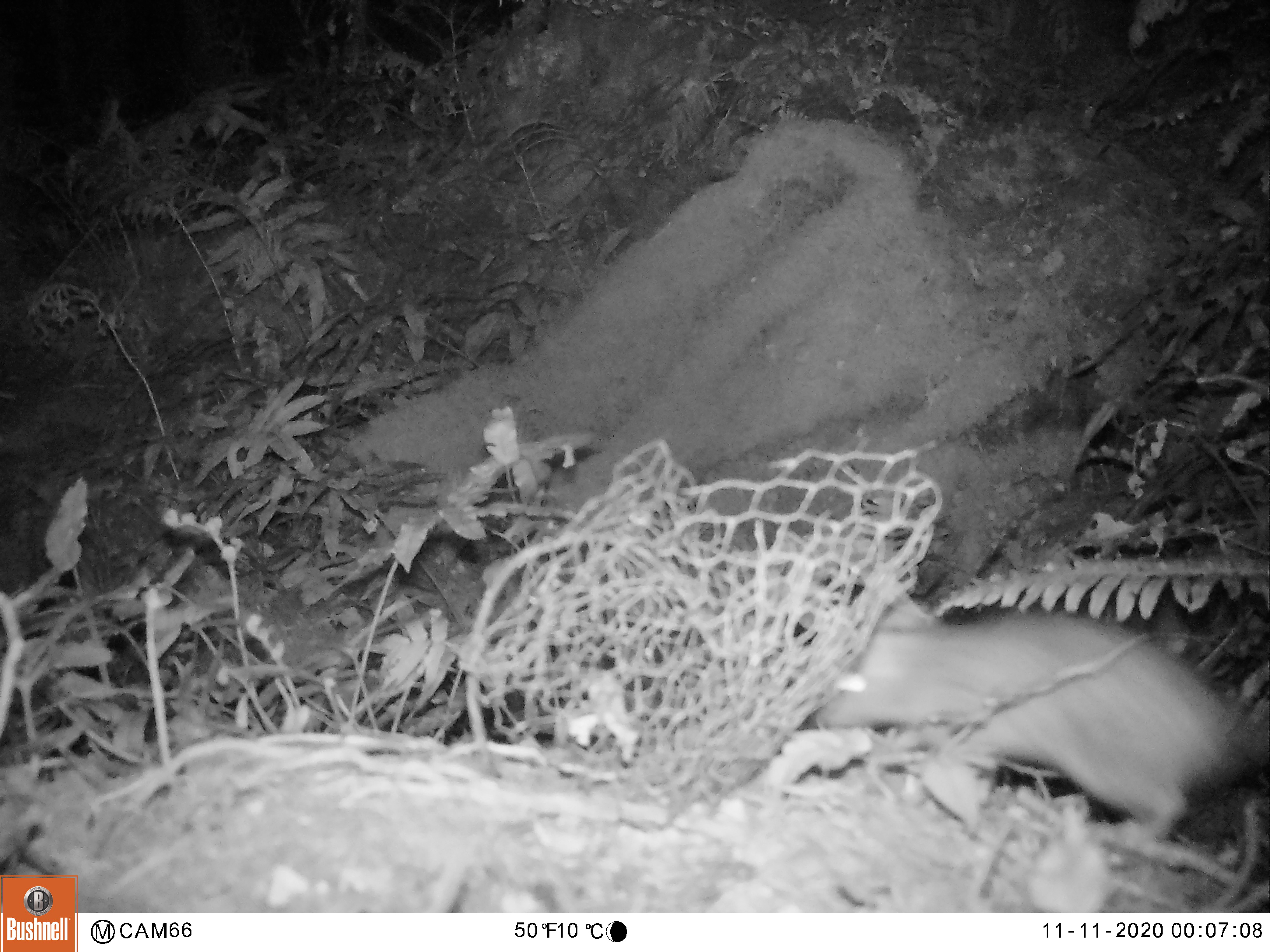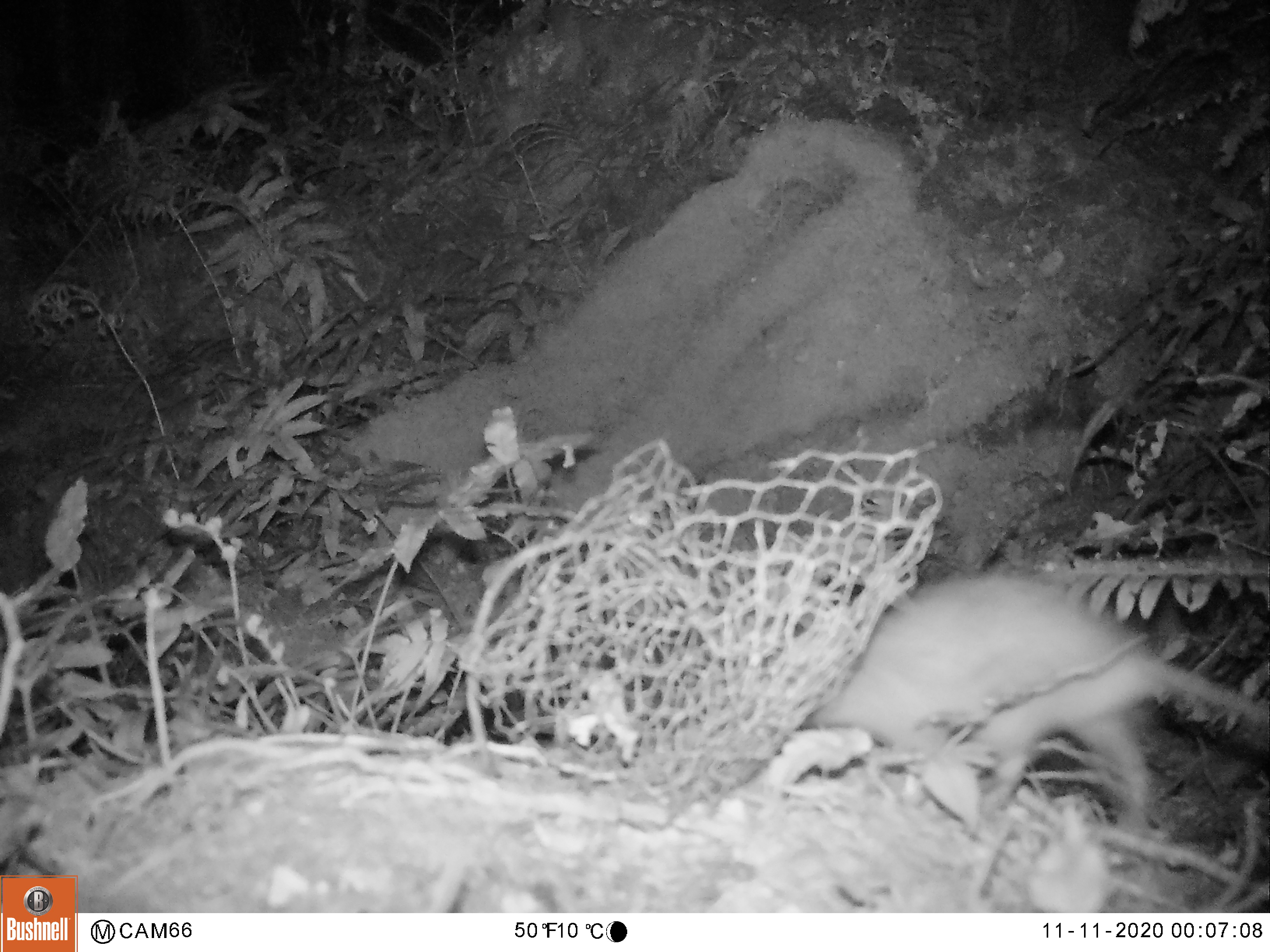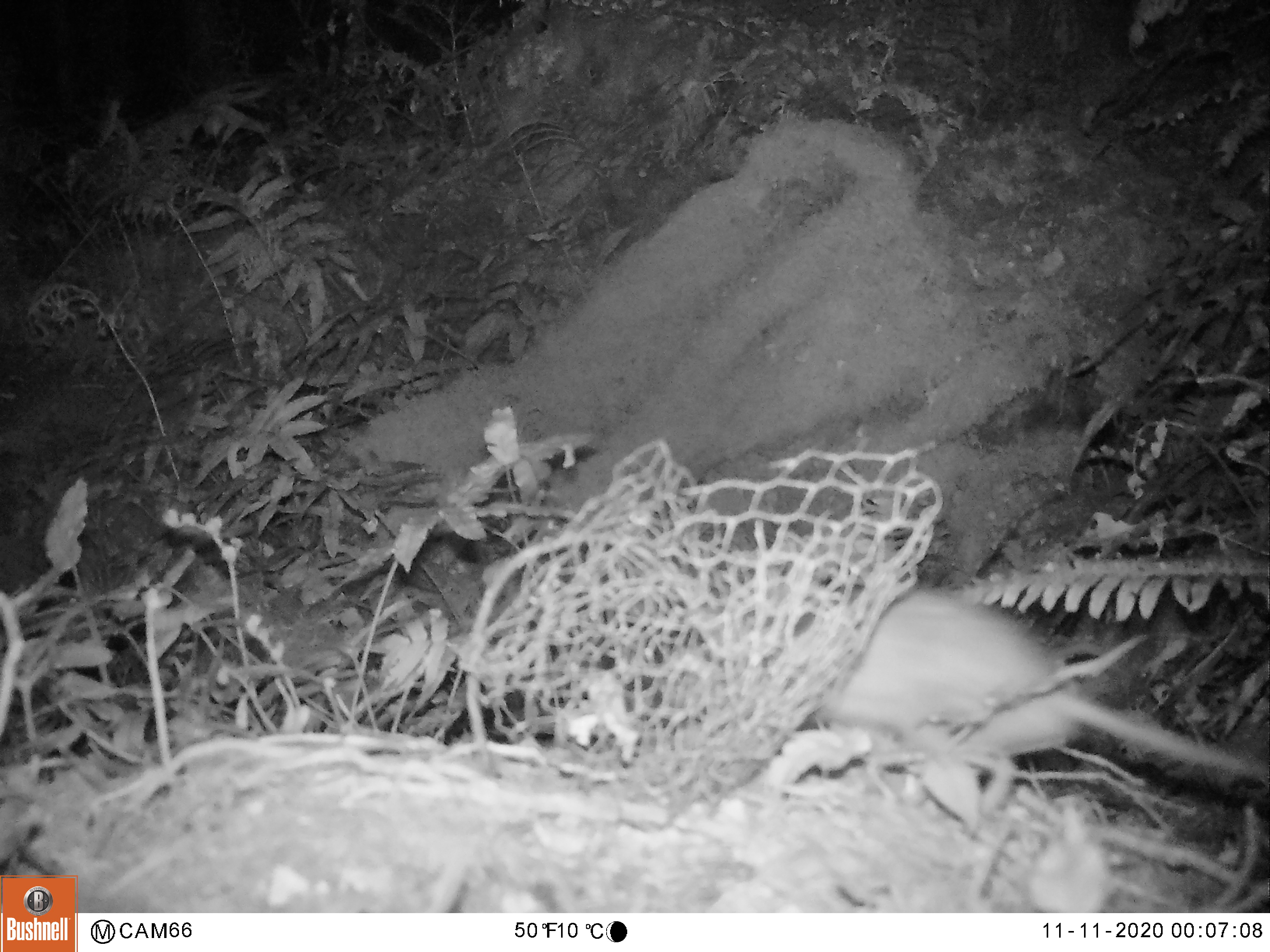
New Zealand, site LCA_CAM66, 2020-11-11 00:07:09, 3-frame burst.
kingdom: Animalia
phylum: Chordata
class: Mammalia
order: Rodentia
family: Muridae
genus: Rattus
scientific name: Rattus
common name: rat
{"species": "rat (Rattus)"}